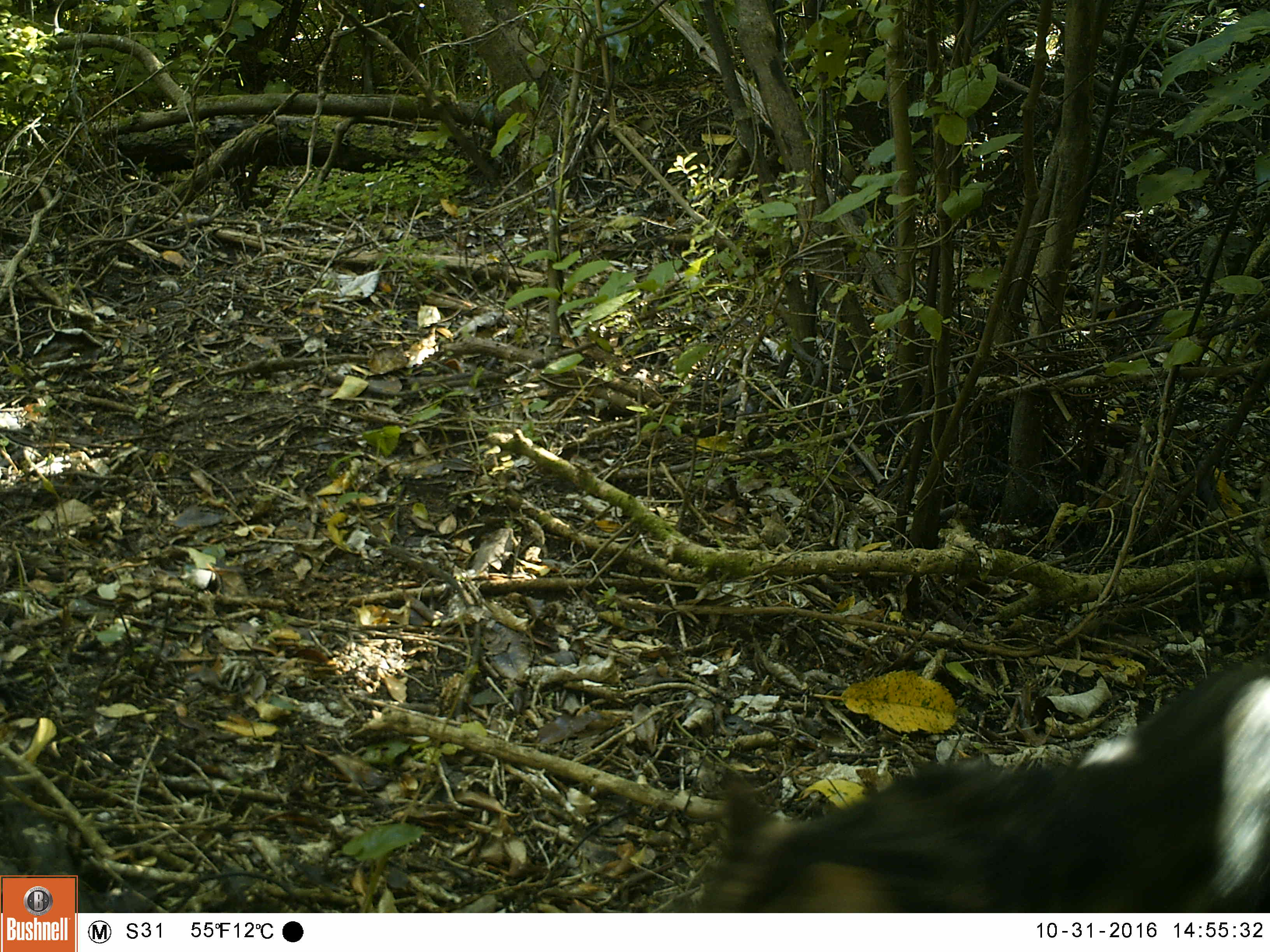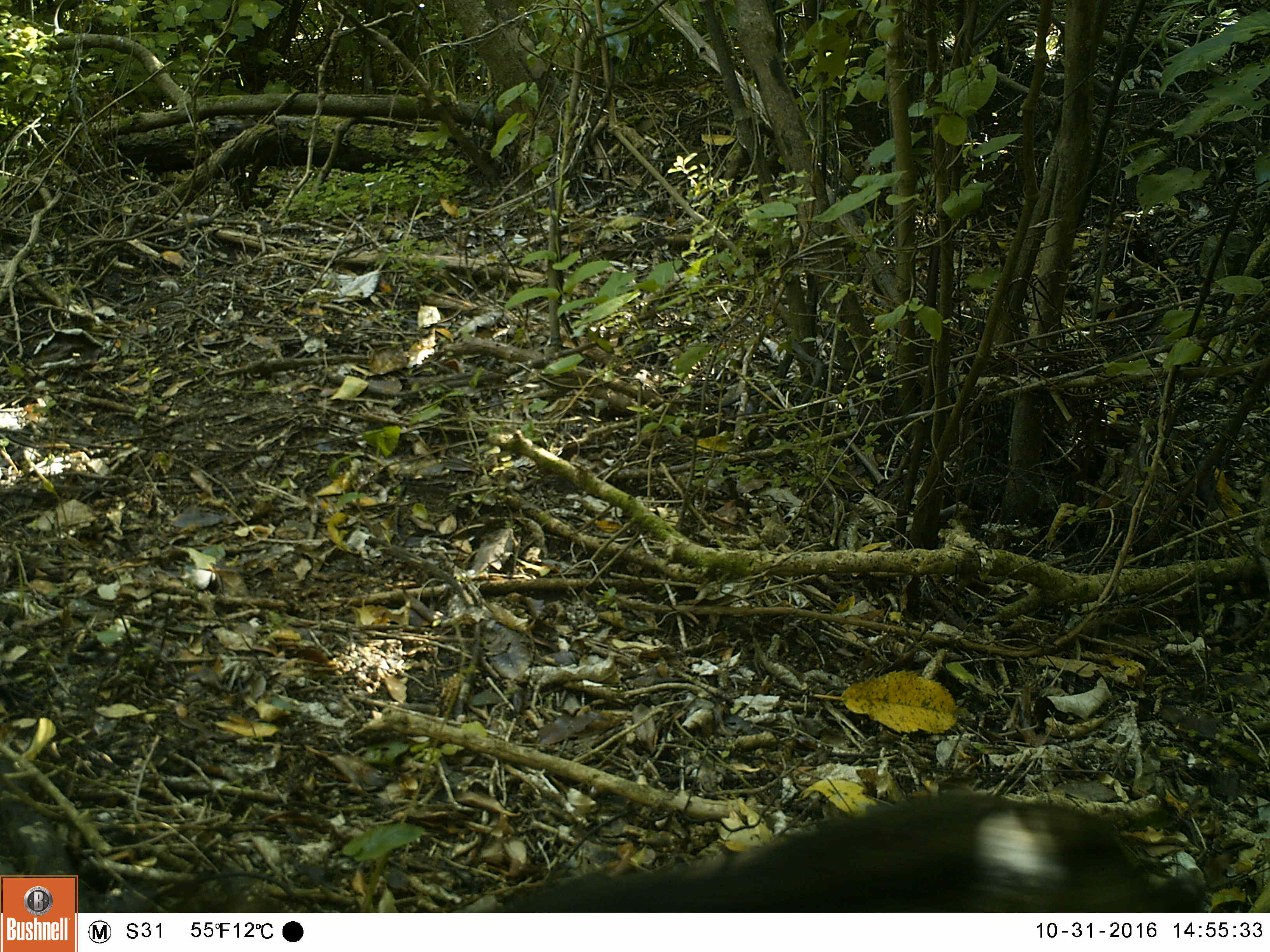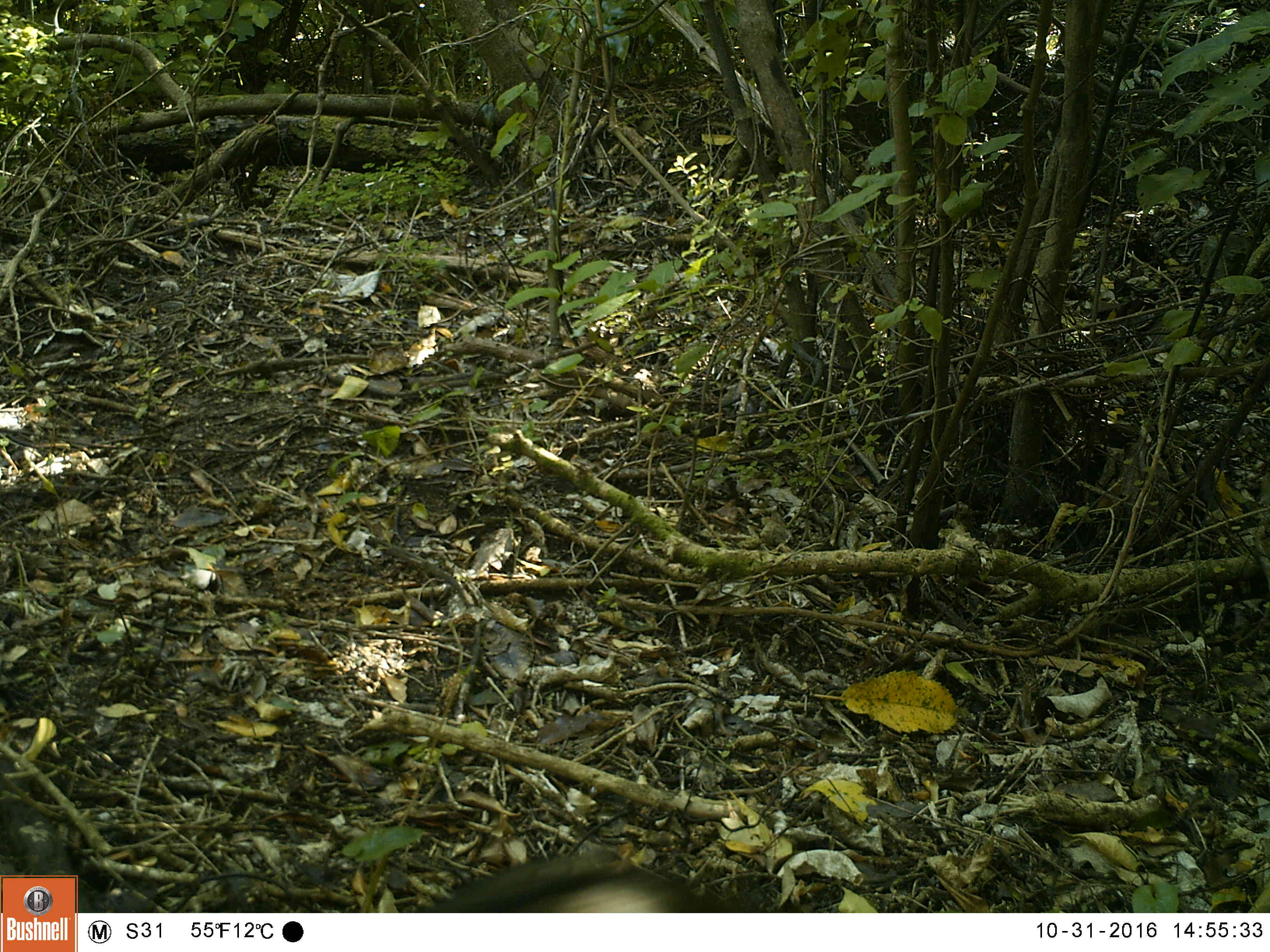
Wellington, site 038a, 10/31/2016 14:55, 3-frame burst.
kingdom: Animalia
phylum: Chordata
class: Mammalia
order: Carnivora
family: Felidae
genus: Felis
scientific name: Felis catus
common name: cat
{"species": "cat (Felis catus)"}